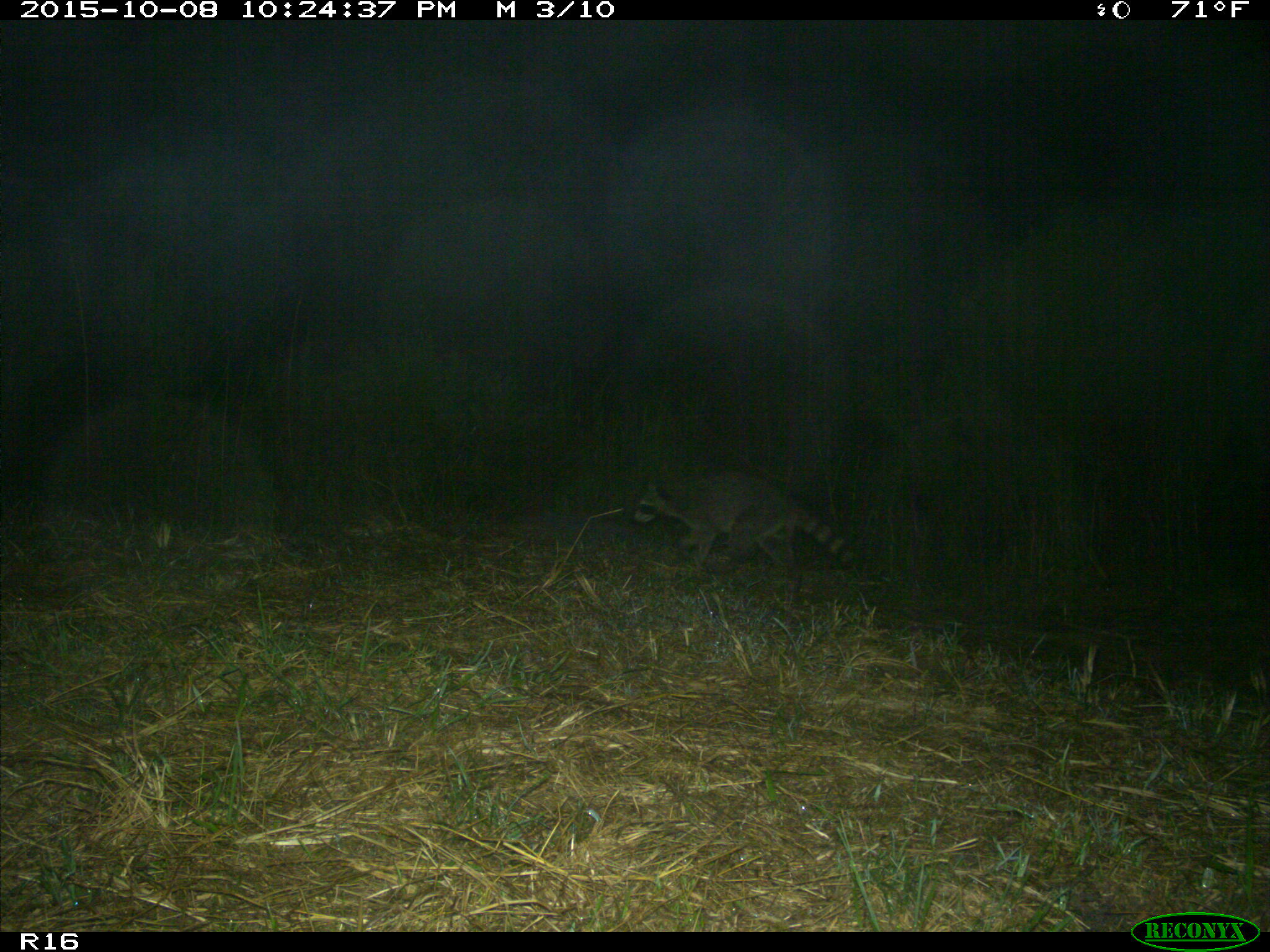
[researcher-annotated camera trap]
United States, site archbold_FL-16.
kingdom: Animalia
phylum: Chordata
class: Mammalia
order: Carnivora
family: Procyonidae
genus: Procyon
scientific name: Procyon lotor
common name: common raccoon